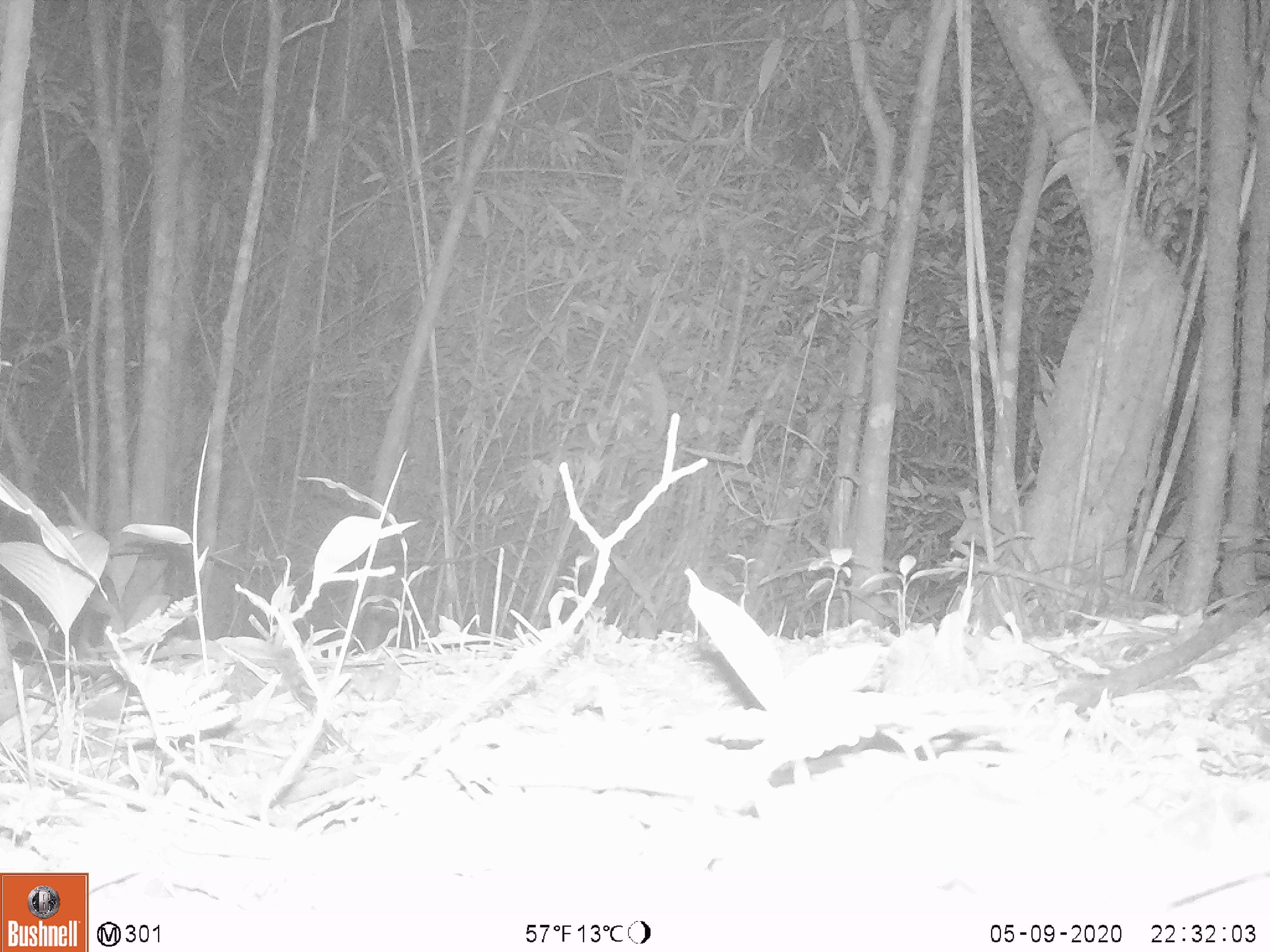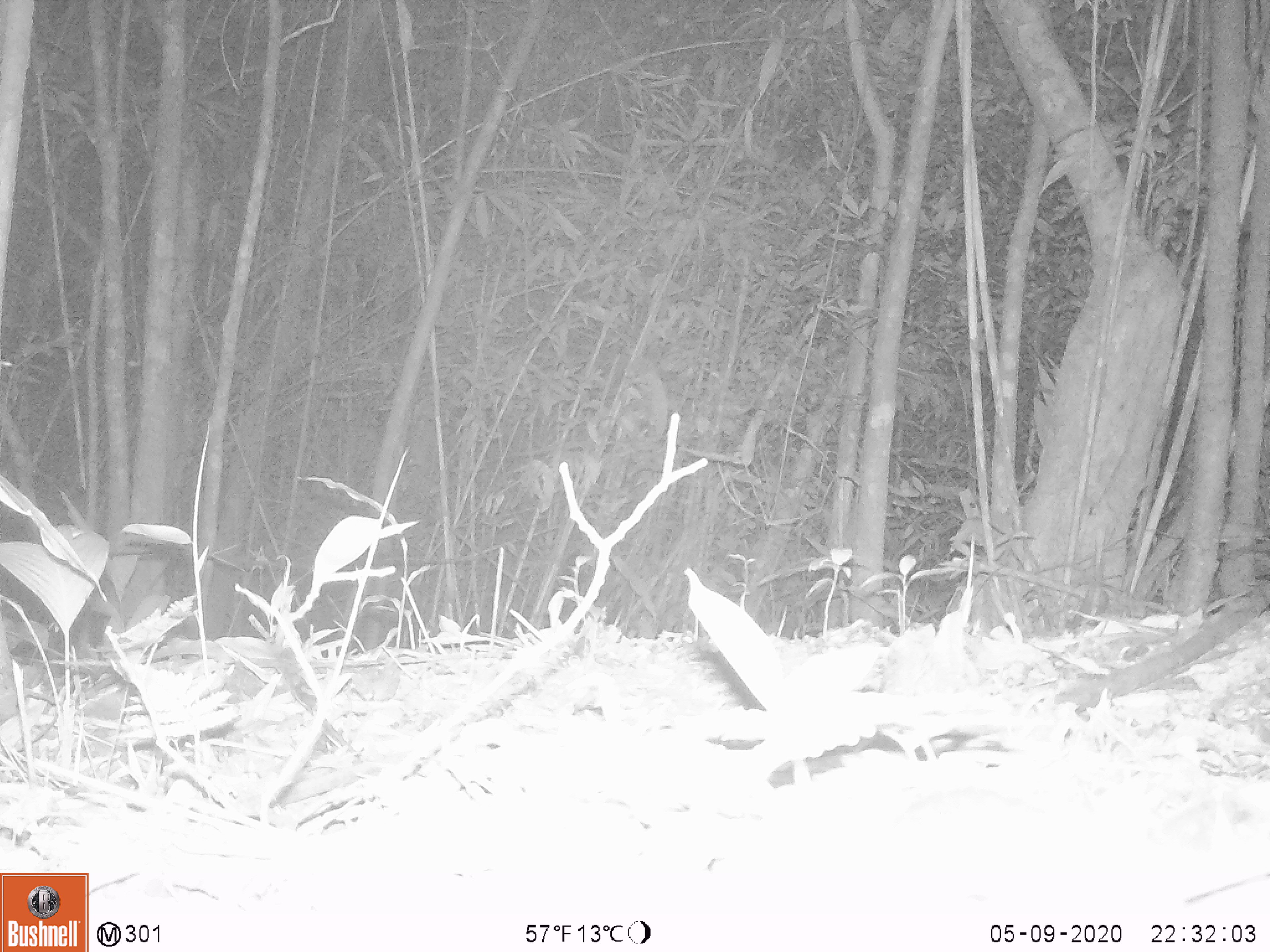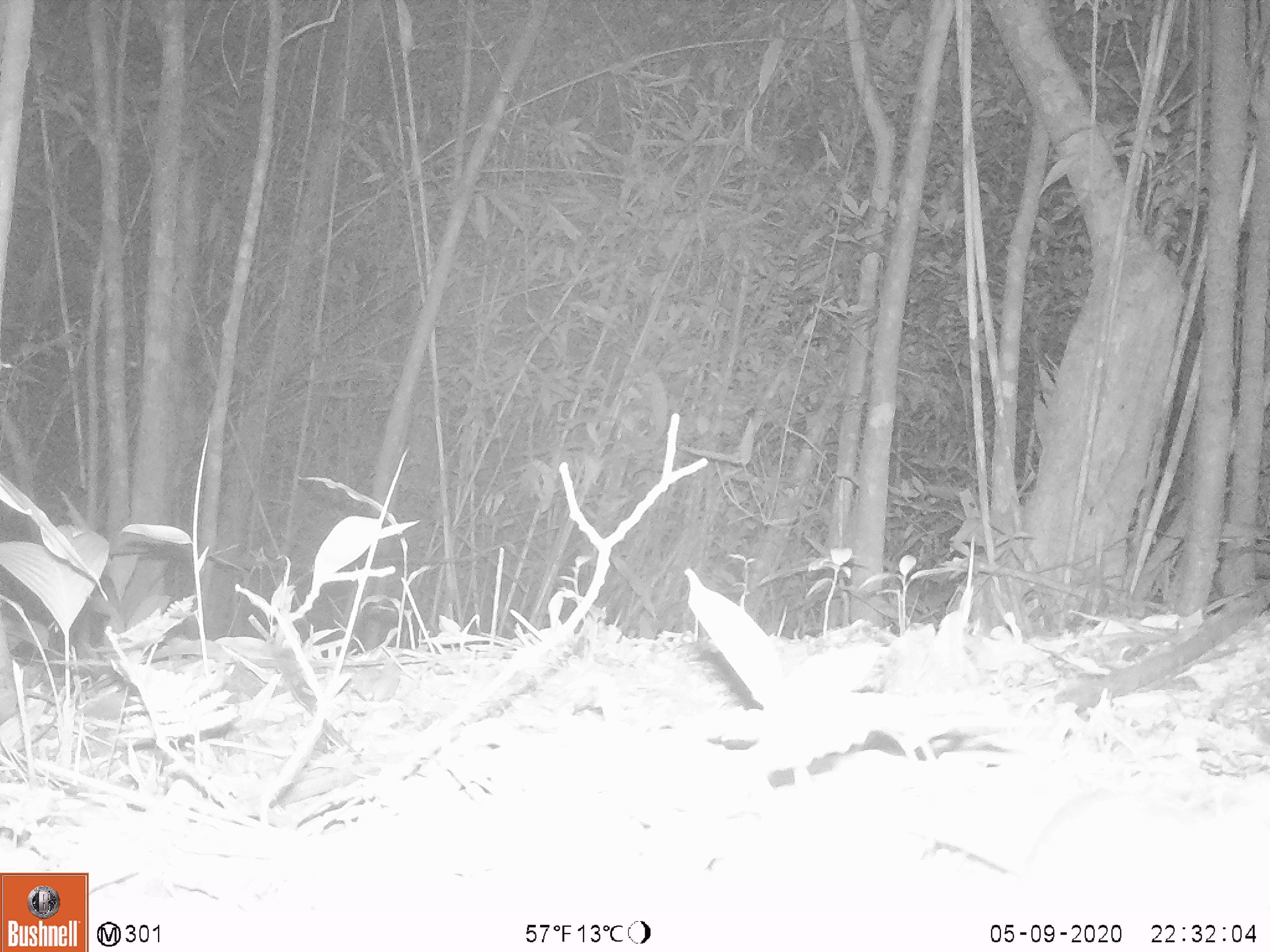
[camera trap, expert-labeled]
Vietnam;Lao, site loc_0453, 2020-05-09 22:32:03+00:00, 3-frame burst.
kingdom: Animalia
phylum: Chordata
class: Mammalia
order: Rodentia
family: Muridae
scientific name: Muridae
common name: old-world mice and rats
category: unidentified murid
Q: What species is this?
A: Unidentified murid (old-world mice and rats) (Muridae).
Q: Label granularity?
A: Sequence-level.